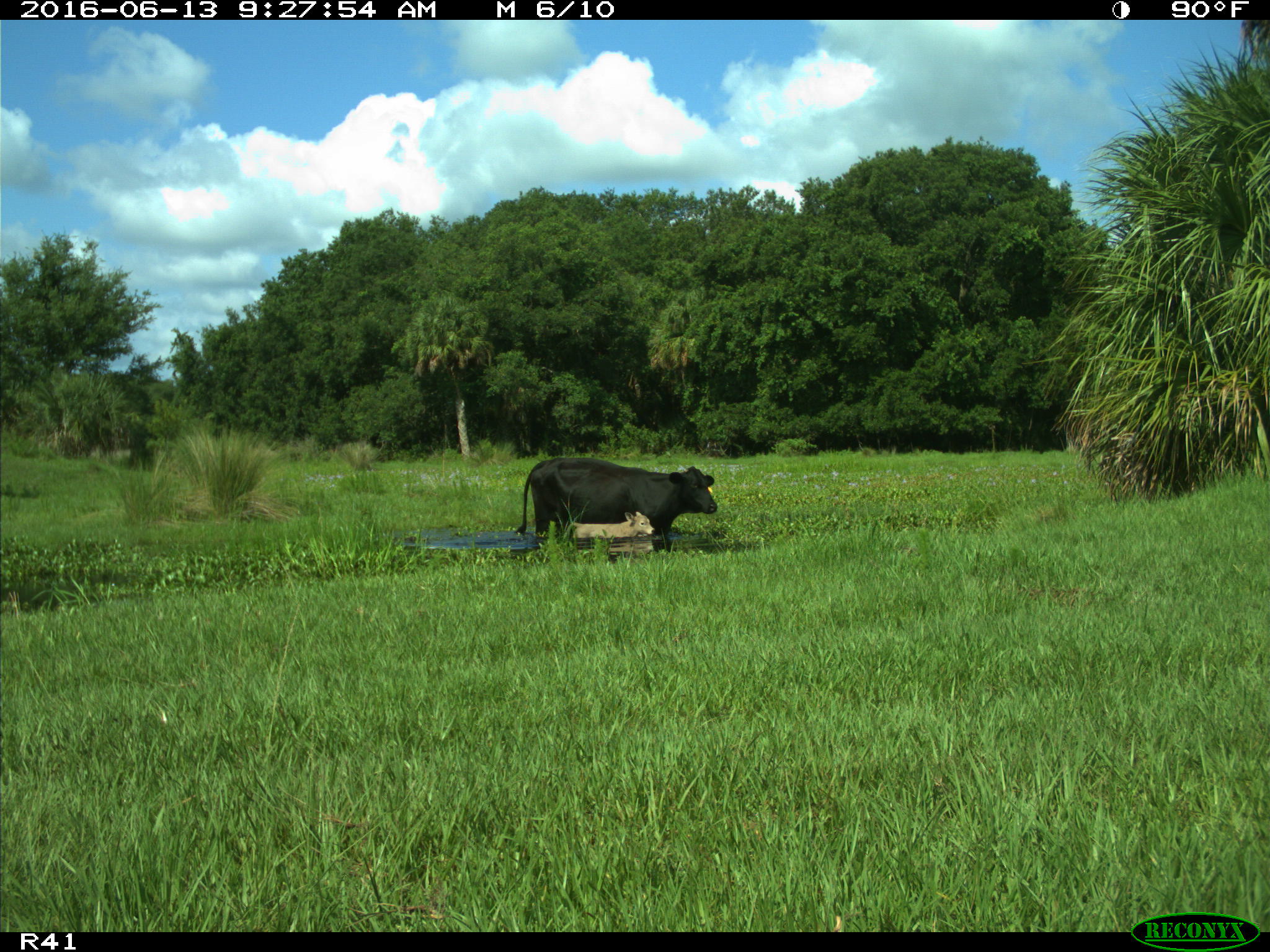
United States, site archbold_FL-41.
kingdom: Animalia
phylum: Chordata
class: Mammalia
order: Artiodactyla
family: Bovidae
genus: Bos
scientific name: Bos taurus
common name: domestic cow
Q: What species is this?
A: Bos taurus (domestic cow).